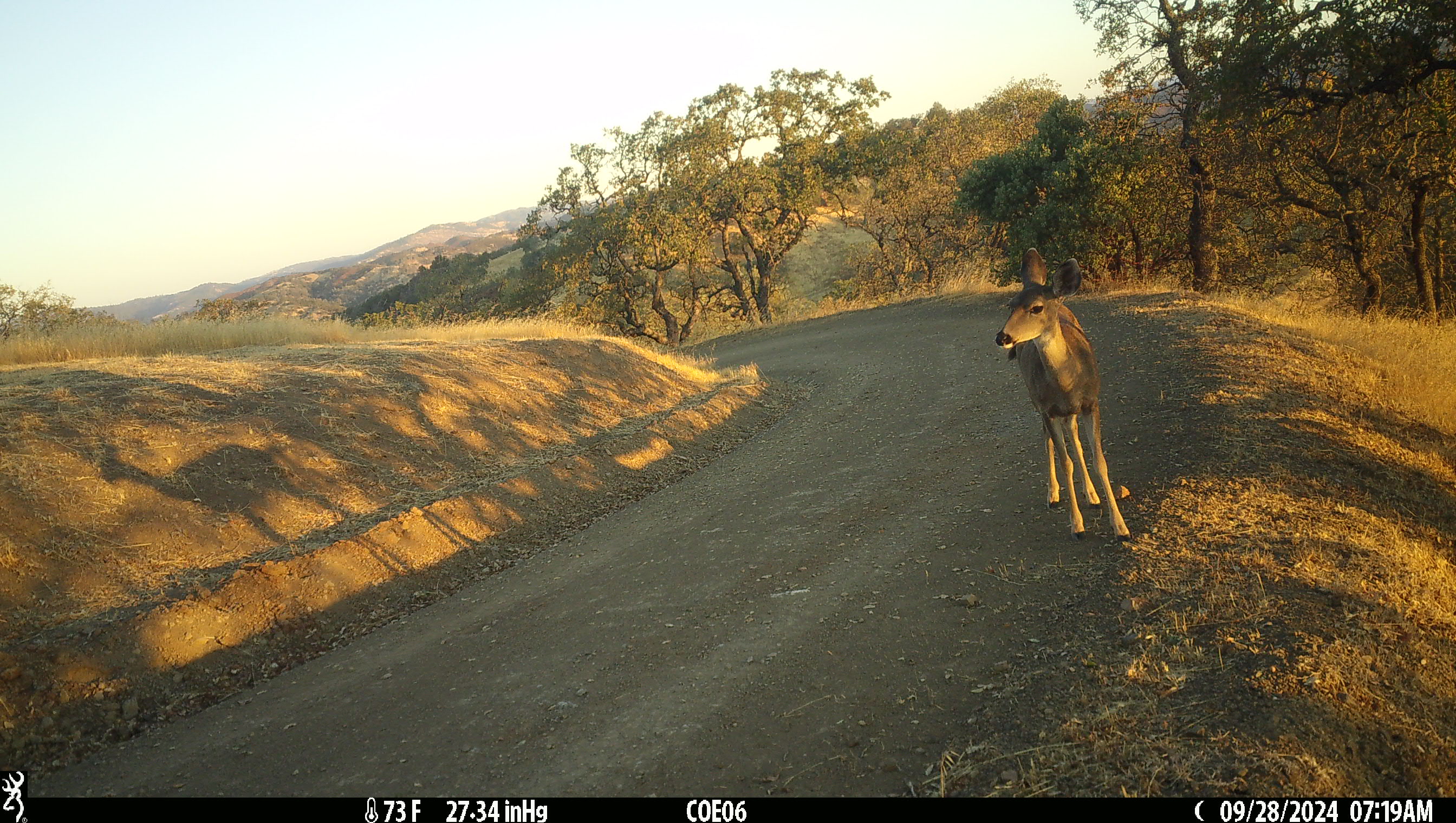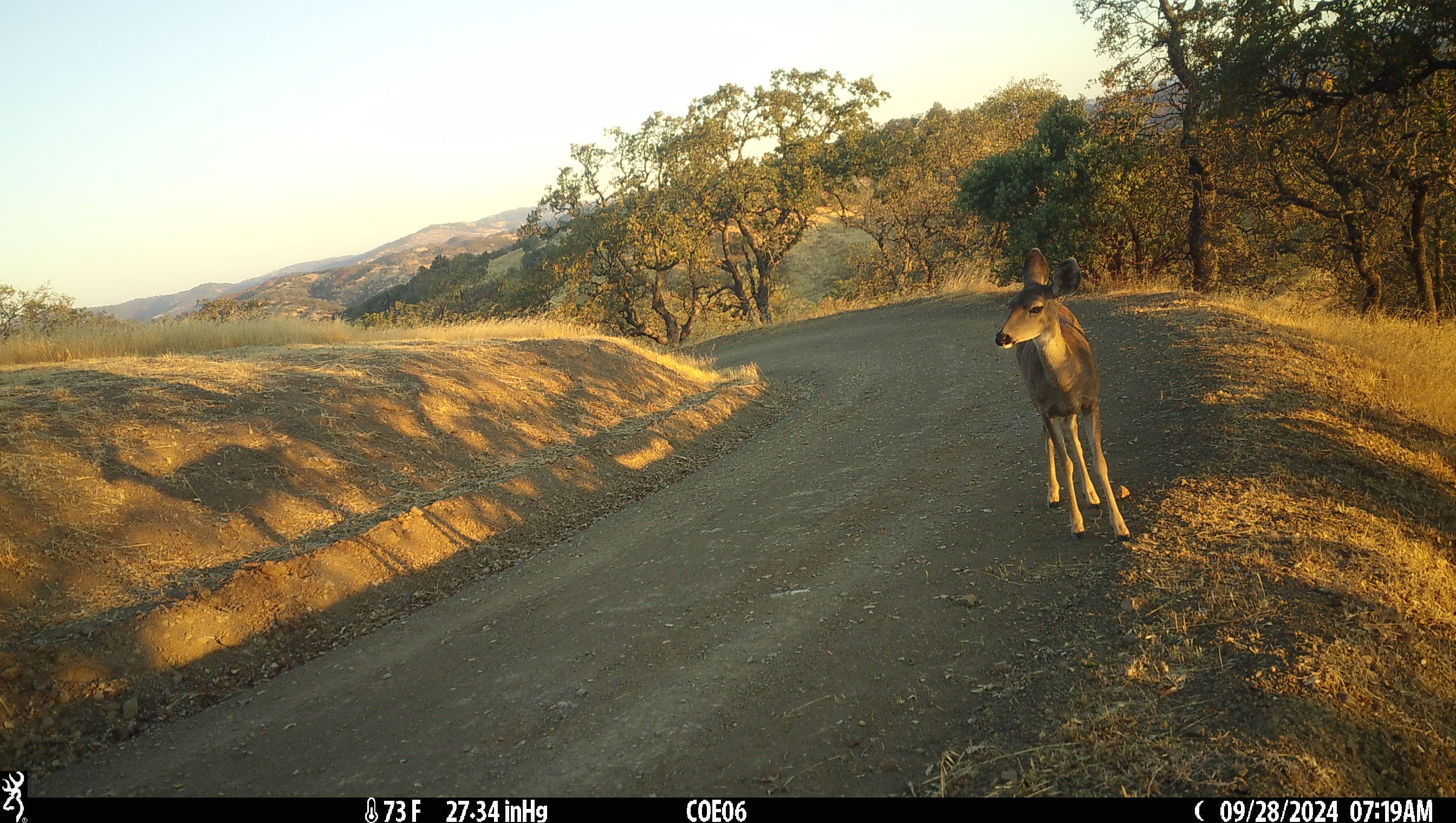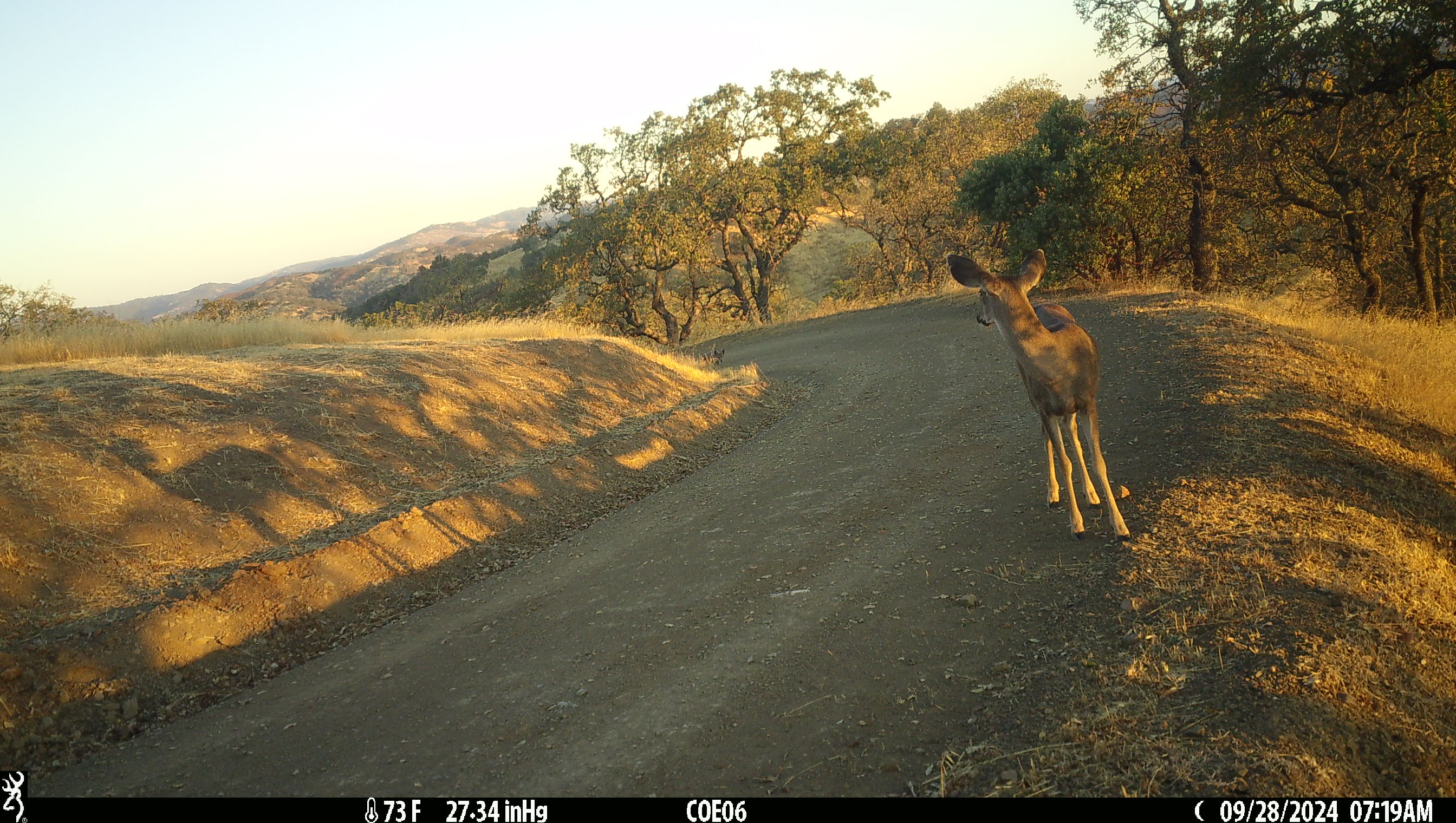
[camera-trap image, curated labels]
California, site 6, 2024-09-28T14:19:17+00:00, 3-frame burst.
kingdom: Animalia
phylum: Chordata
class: Mammalia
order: Artiodactyla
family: Cervidae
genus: Odocoileus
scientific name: Odocoileus hemionus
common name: mule deer